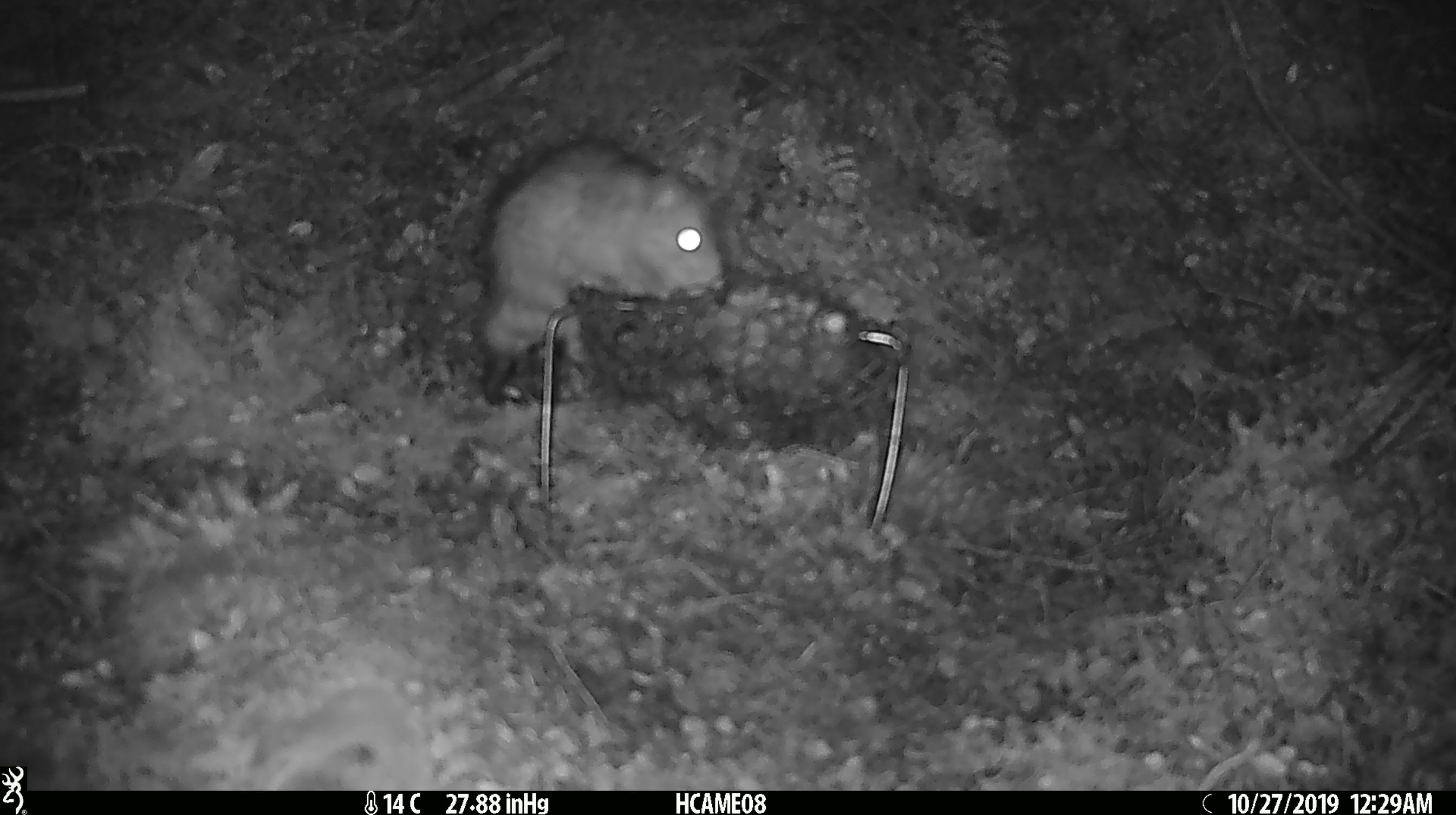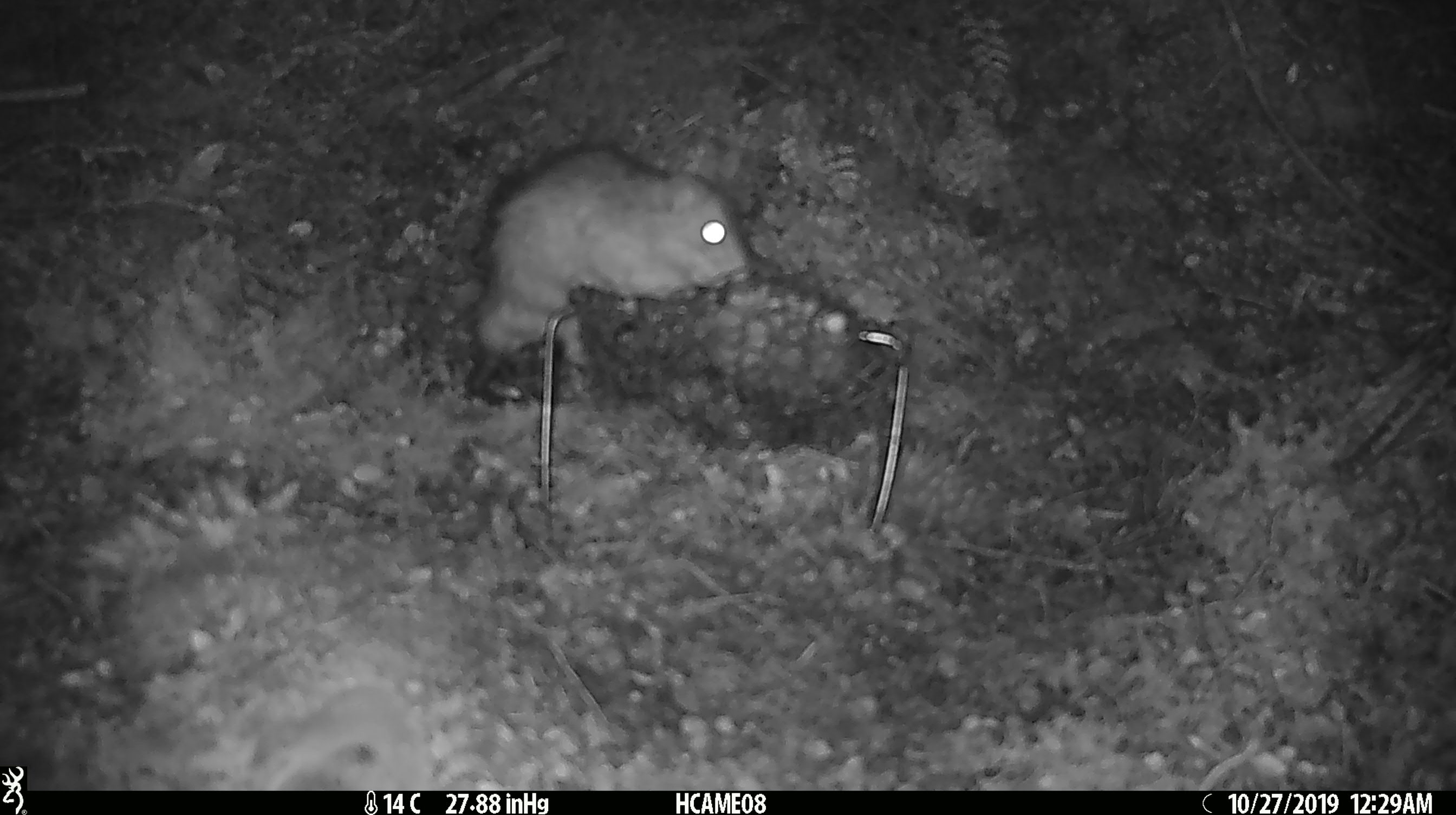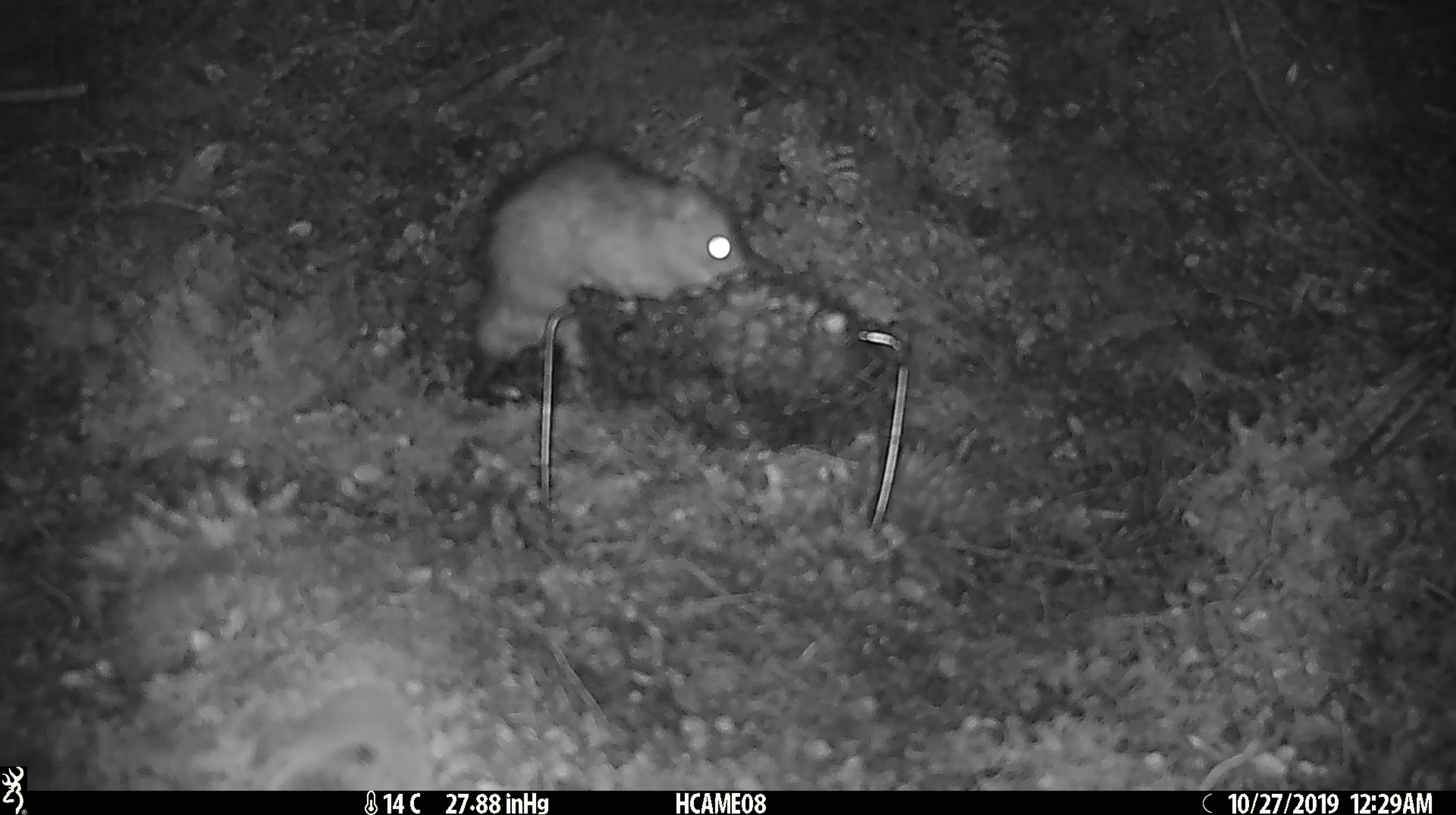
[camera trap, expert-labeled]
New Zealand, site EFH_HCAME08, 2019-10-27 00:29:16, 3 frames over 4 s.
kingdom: Animalia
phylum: Chordata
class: Mammalia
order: Rodentia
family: Muridae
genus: Rattus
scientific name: Rattus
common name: rat